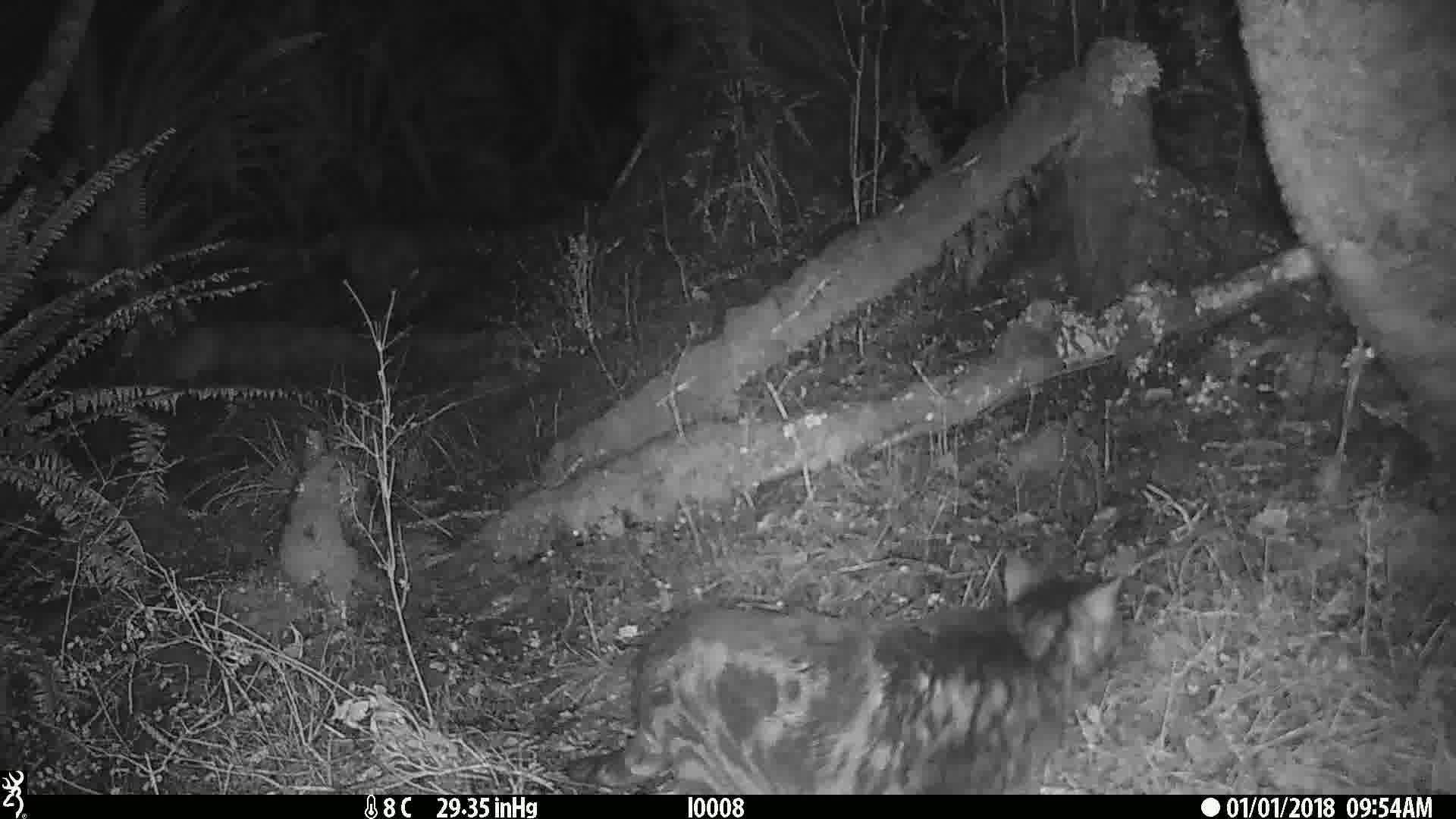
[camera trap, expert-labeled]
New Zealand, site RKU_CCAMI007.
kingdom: Animalia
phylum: Chordata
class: Mammalia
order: Carnivora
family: Felidae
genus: Felis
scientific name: Felis catus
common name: domestic cat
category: cat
Cat (domestic cat) (Felis catus).